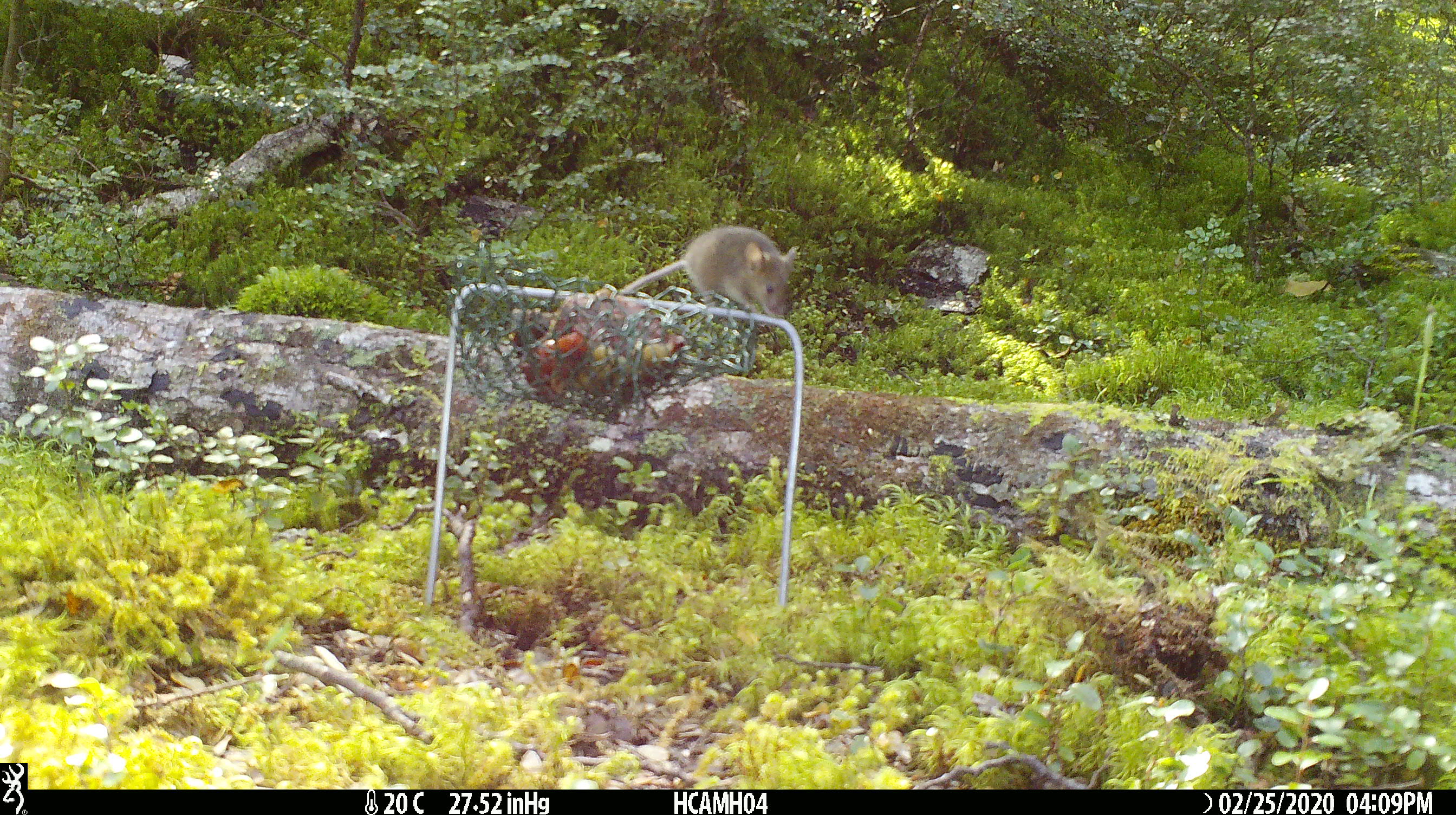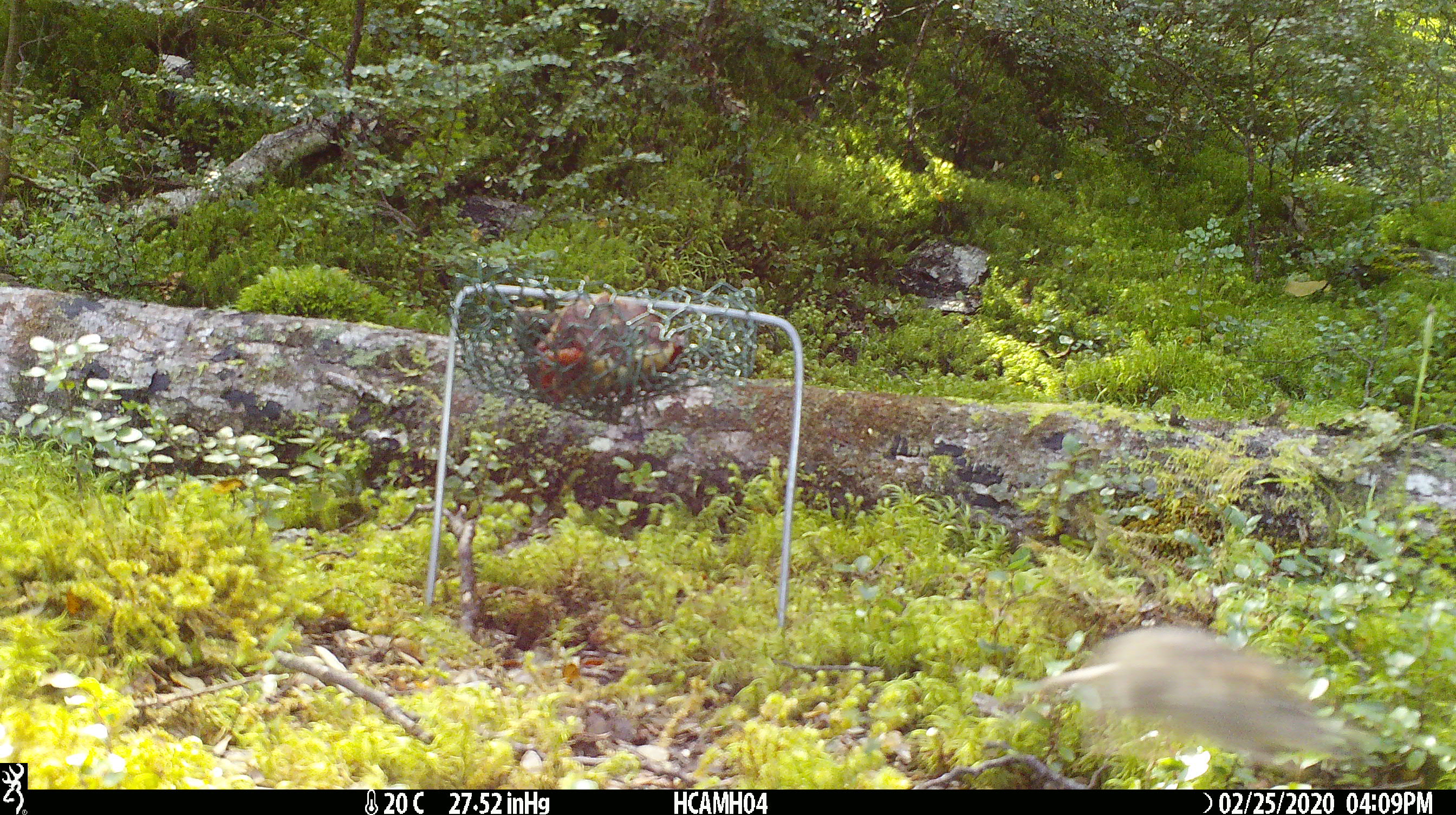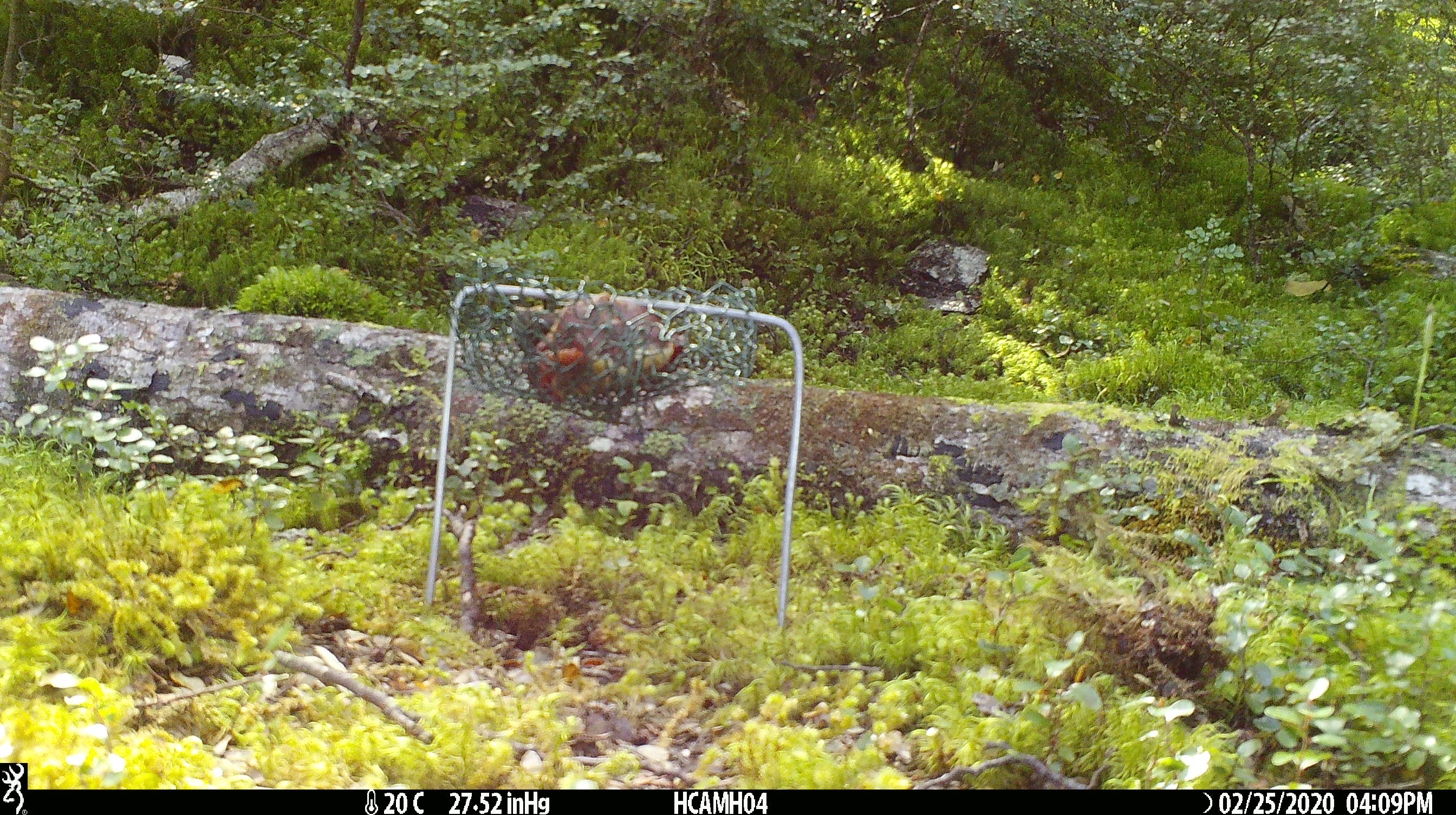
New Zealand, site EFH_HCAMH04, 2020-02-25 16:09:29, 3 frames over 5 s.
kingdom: Animalia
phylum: Chordata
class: Mammalia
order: Rodentia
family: Muridae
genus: Mus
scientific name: Mus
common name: mouse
Mouse (Mus).